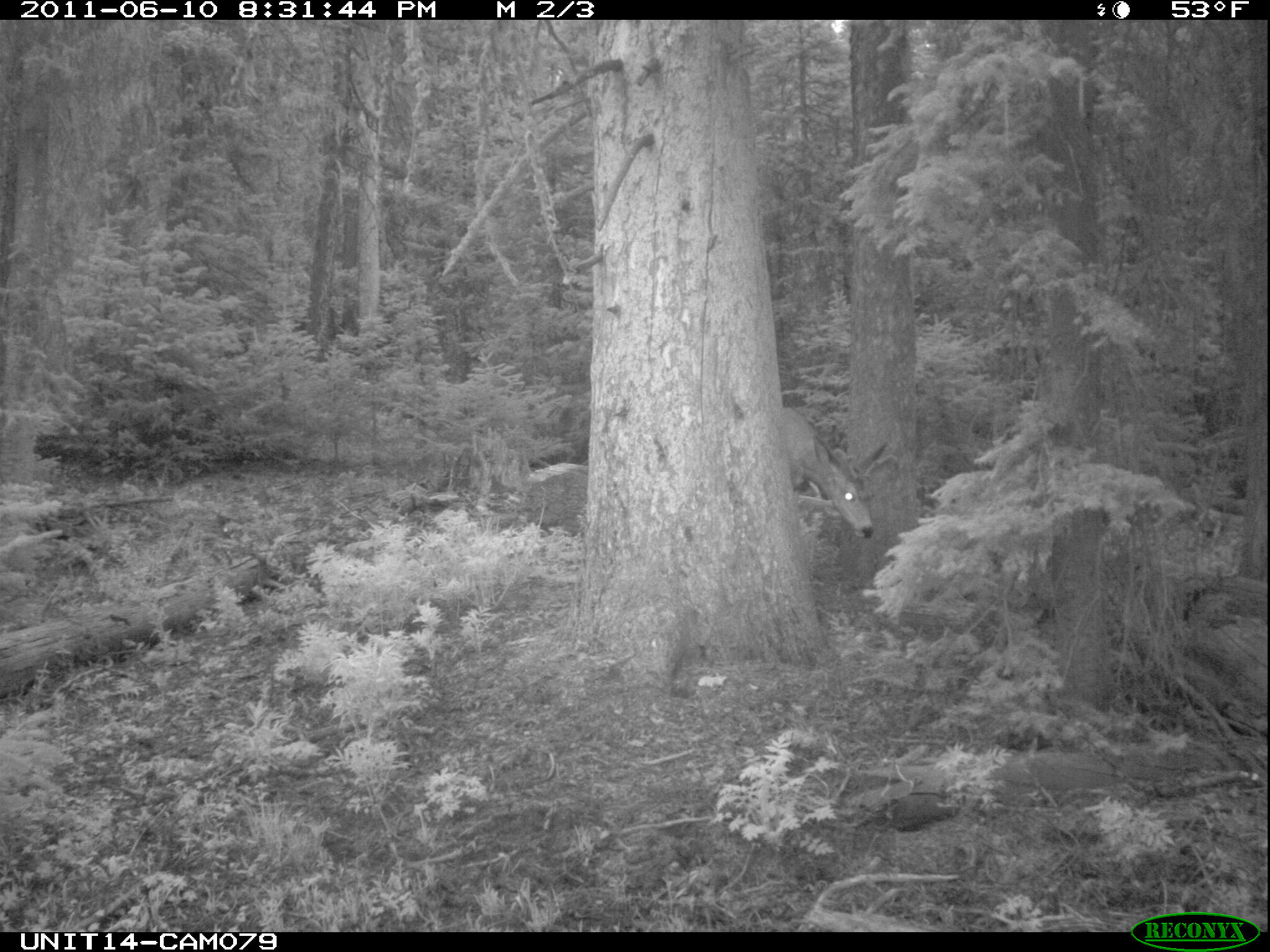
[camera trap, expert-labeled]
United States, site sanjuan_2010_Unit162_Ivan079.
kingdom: Animalia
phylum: Chordata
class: Mammalia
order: Artiodactyla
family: Cervidae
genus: Odocoileus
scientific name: Odocoileus hemionus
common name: mule deer